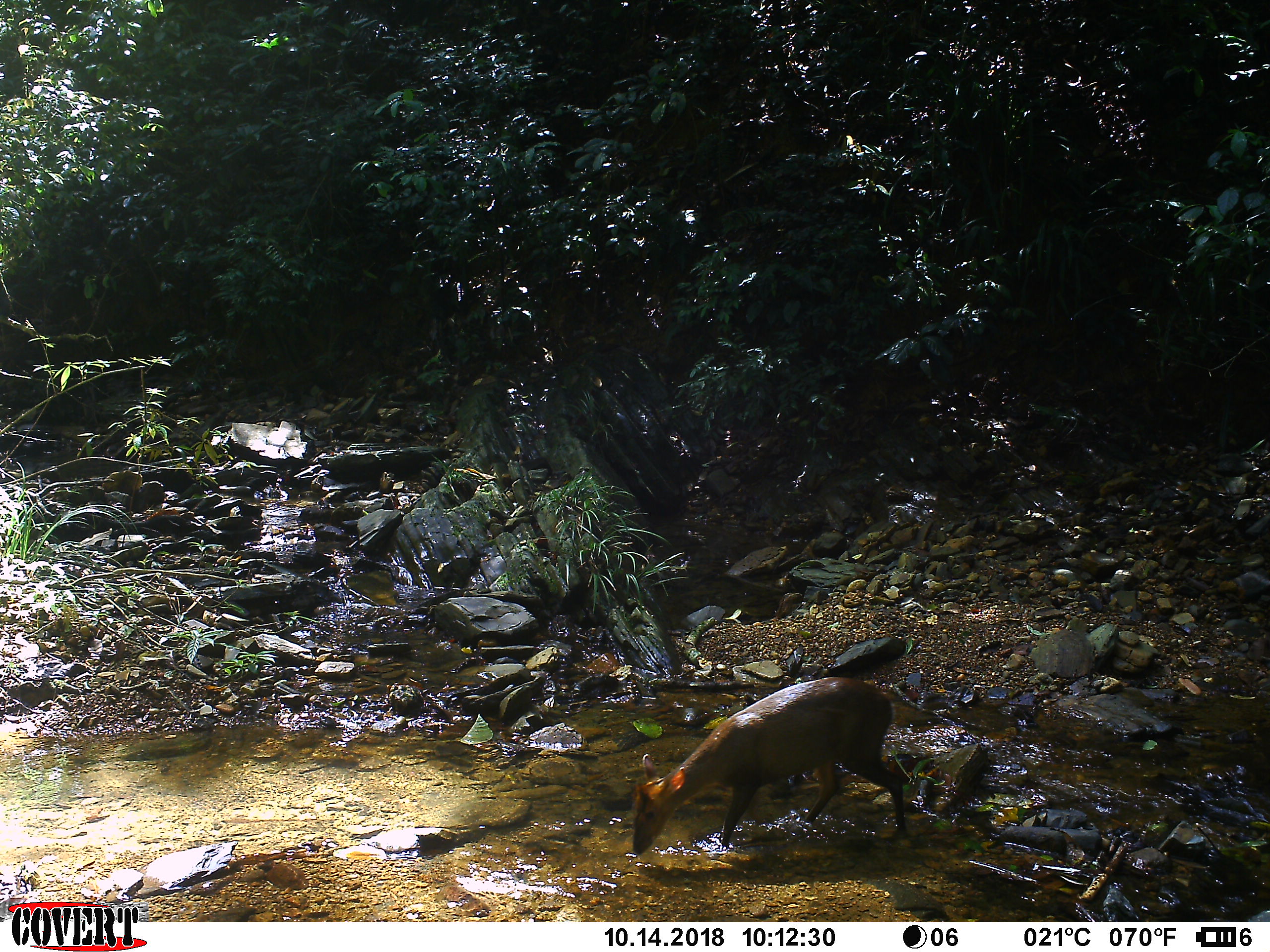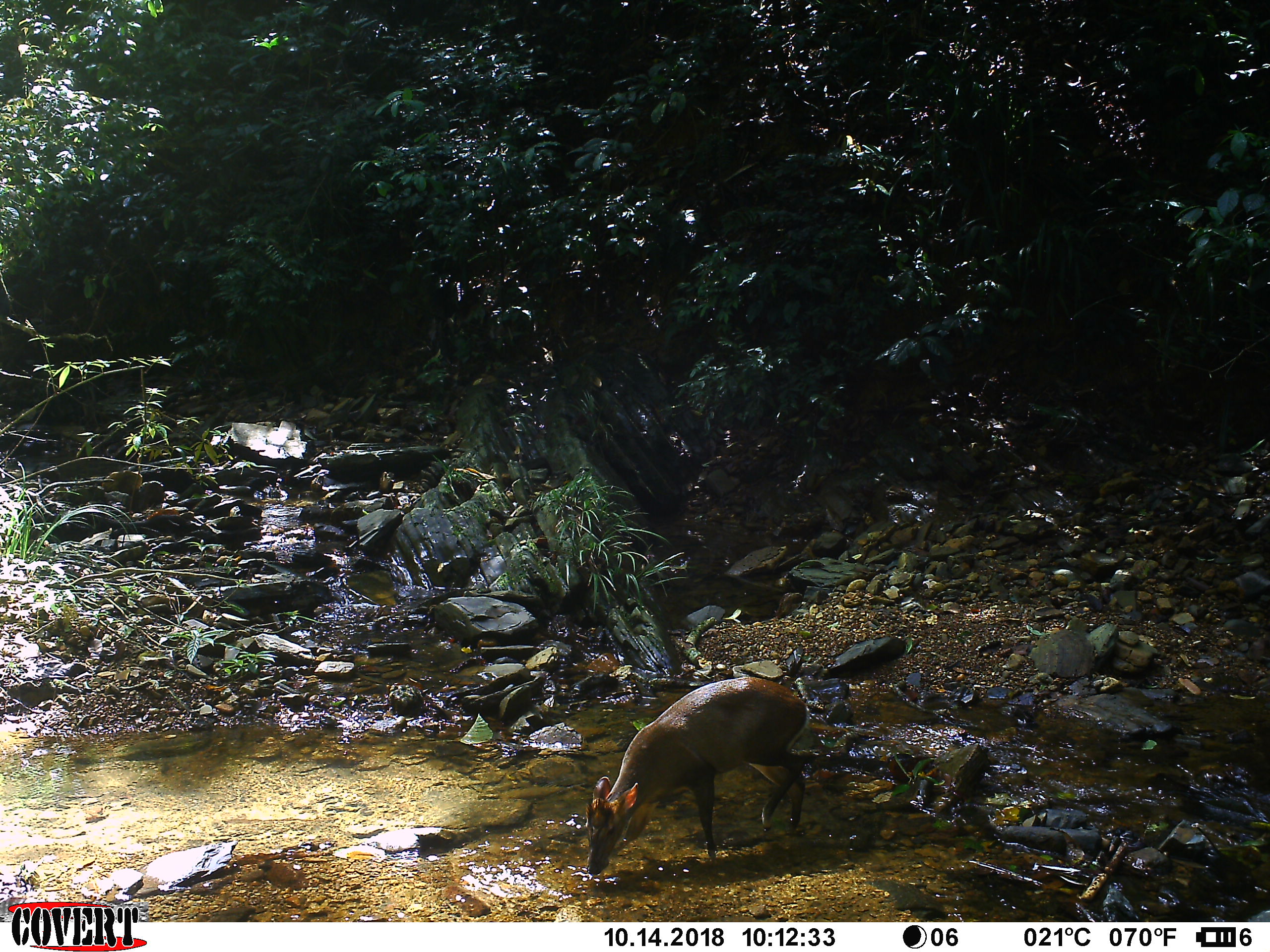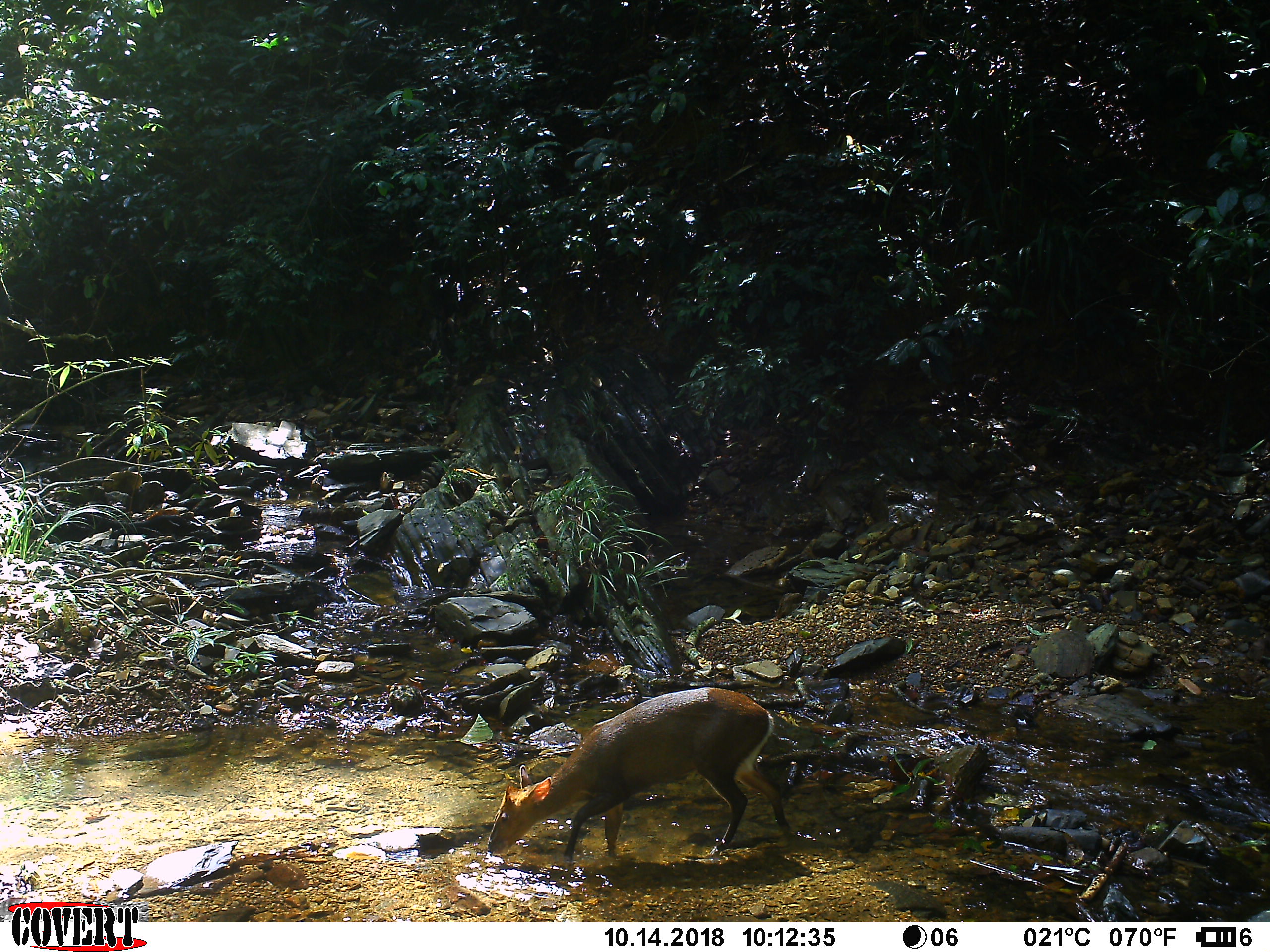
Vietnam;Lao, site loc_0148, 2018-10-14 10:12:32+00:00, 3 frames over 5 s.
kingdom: Animalia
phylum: Chordata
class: Mammalia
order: Artiodactyla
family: Cervidae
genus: Muntiacus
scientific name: Muntiacus rooseveltorum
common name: roosevelt's muntjac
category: roosevelts muntjac group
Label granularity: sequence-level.